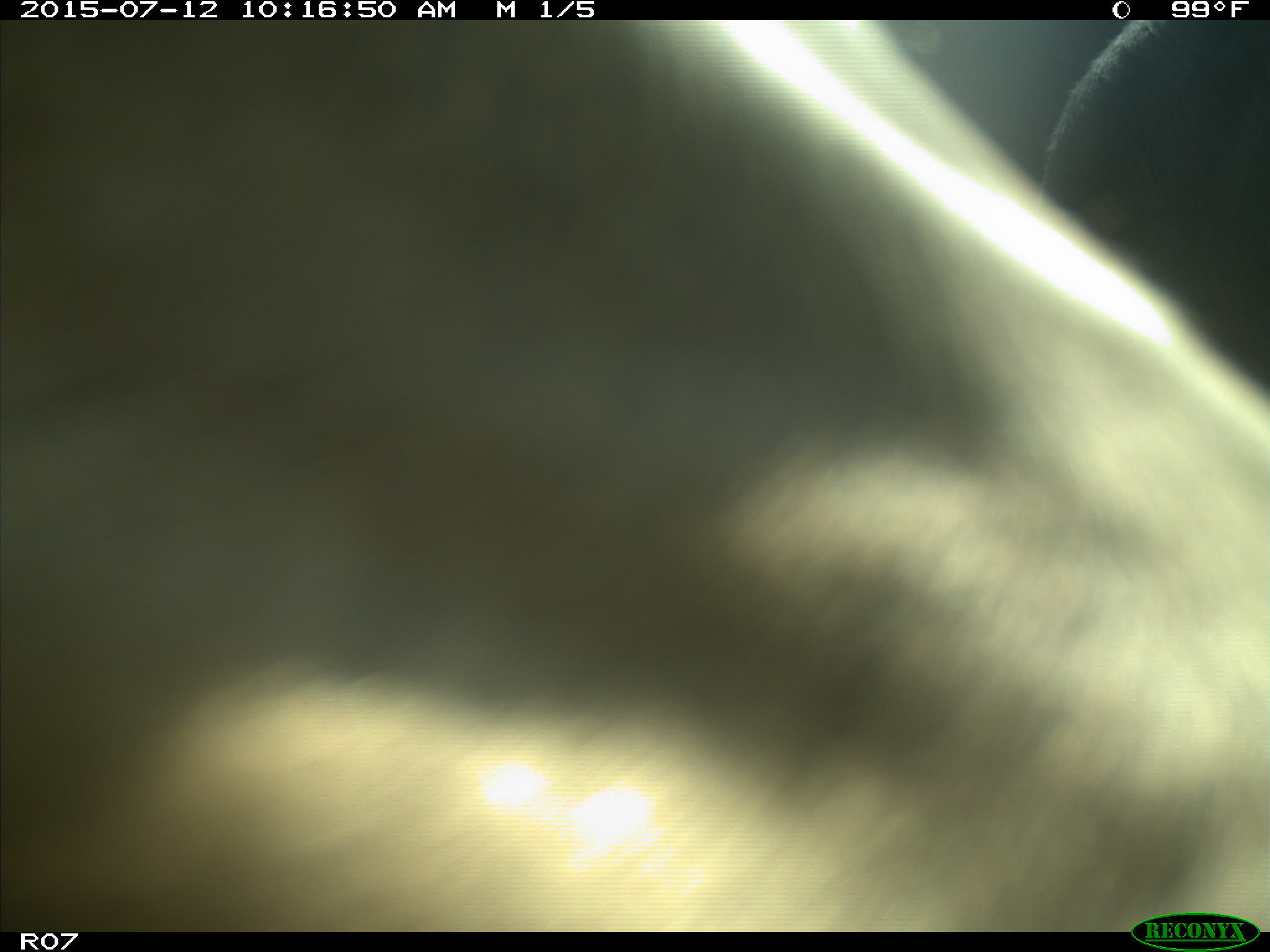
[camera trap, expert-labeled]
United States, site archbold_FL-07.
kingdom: Animalia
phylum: Chordata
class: Mammalia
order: Artiodactyla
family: Bovidae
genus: Bos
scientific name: Bos taurus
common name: domestic cow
Bos taurus (domestic cow).